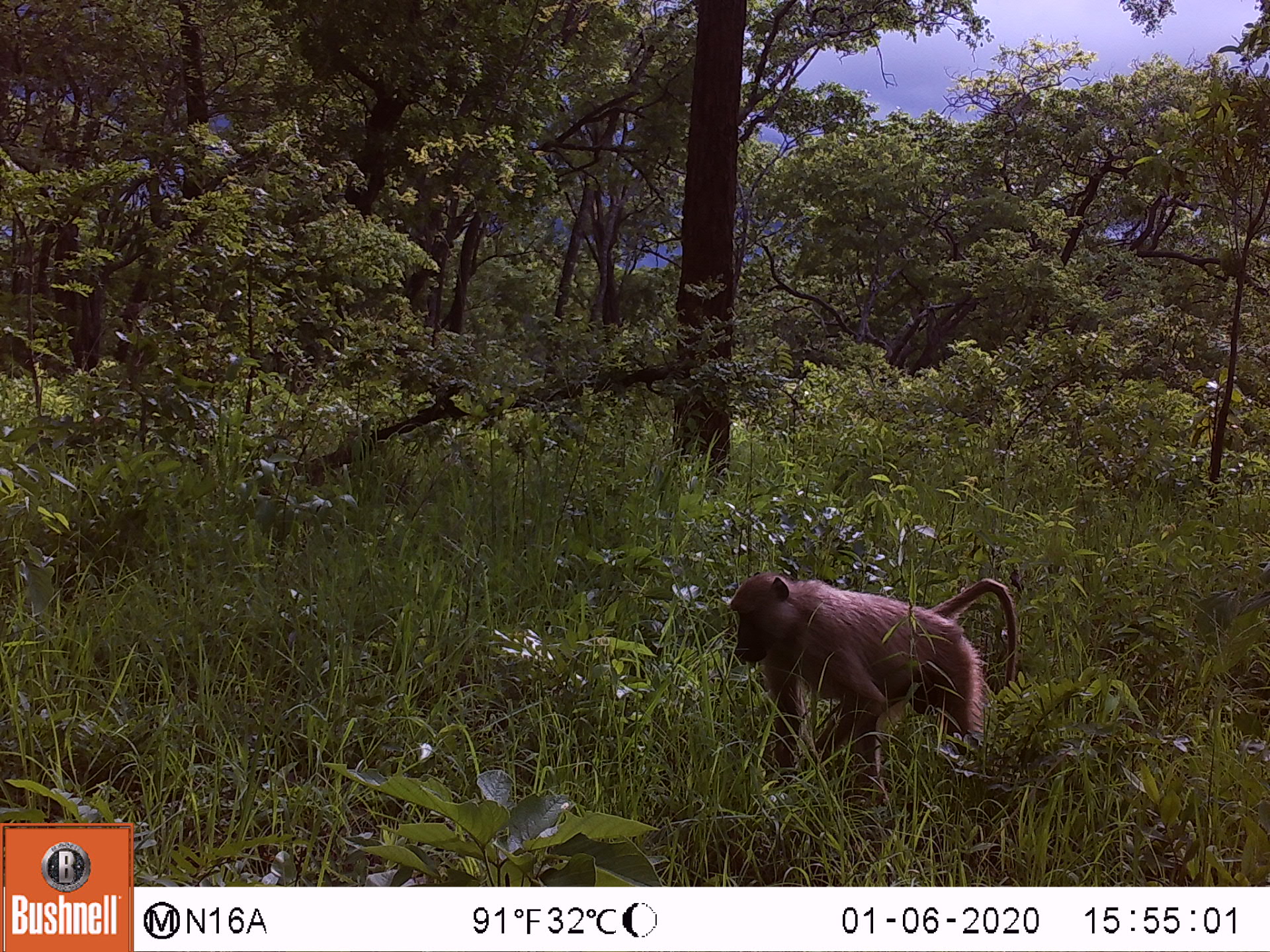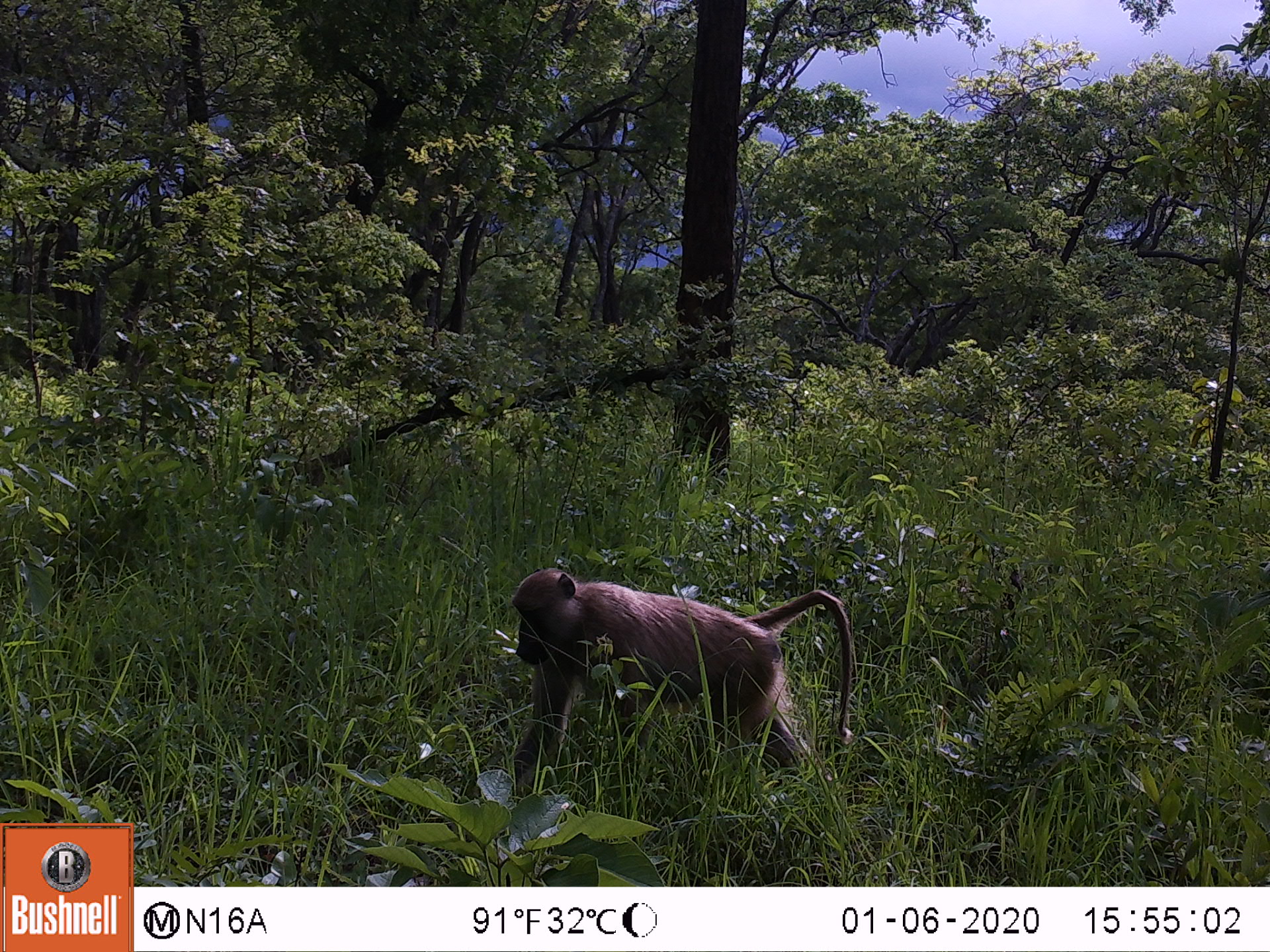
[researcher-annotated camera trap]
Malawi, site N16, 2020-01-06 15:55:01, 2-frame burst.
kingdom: Animalia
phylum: Chordata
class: Mammalia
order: Primates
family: Cercopithecidae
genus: Papio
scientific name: Papio cynocephalus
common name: yellow baboon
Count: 1.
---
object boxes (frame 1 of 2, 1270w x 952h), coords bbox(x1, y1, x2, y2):
yellow baboon: bbox(729, 568, 1018, 768)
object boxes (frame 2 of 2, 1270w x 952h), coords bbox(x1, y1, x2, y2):
yellow baboon: bbox(509, 570, 851, 780)